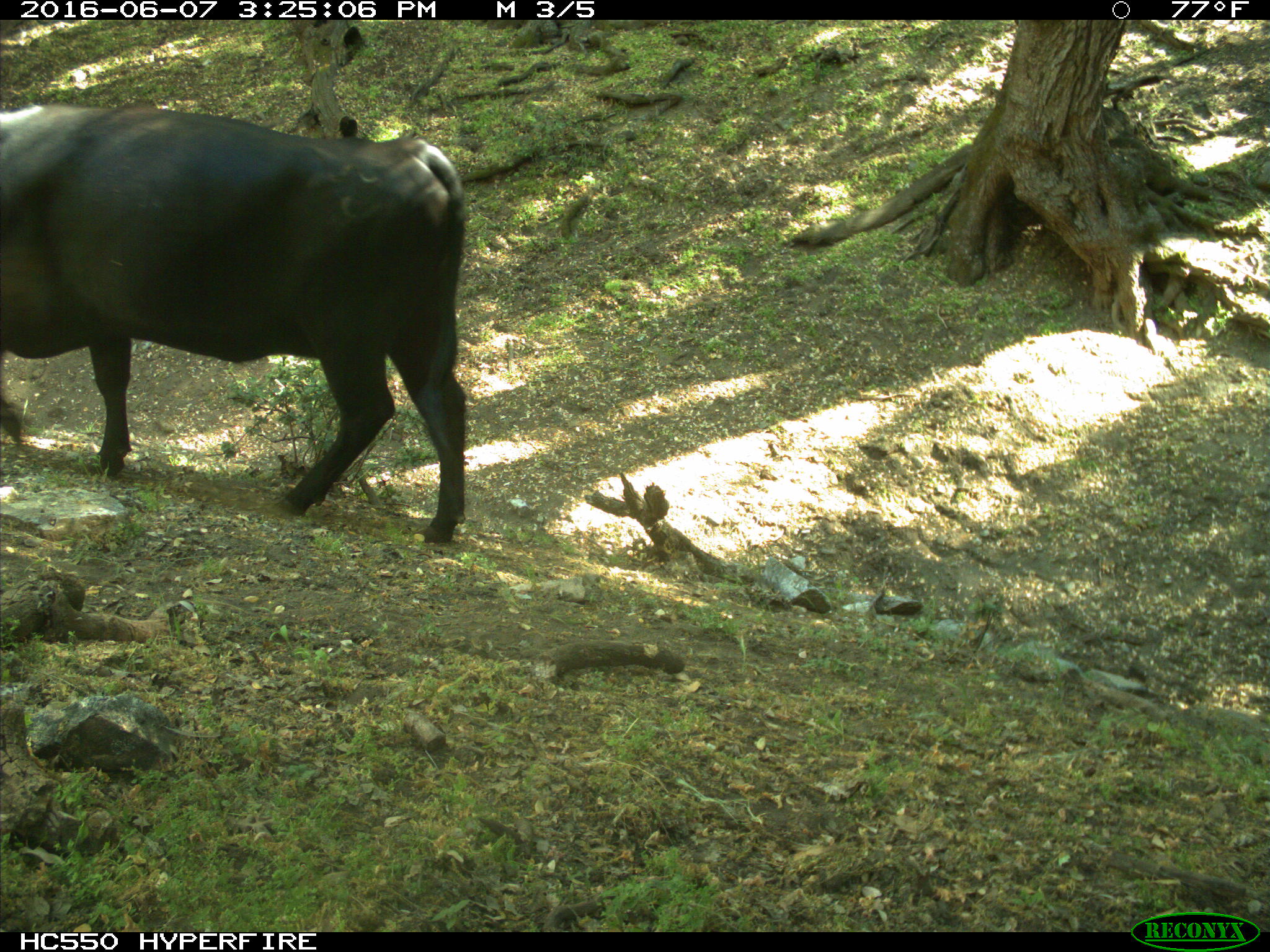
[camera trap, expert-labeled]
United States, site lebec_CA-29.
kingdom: Animalia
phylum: Chordata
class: Mammalia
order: Artiodactyla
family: Bovidae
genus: Bos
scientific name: Bos taurus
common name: domestic cow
Bos taurus (domestic cow).